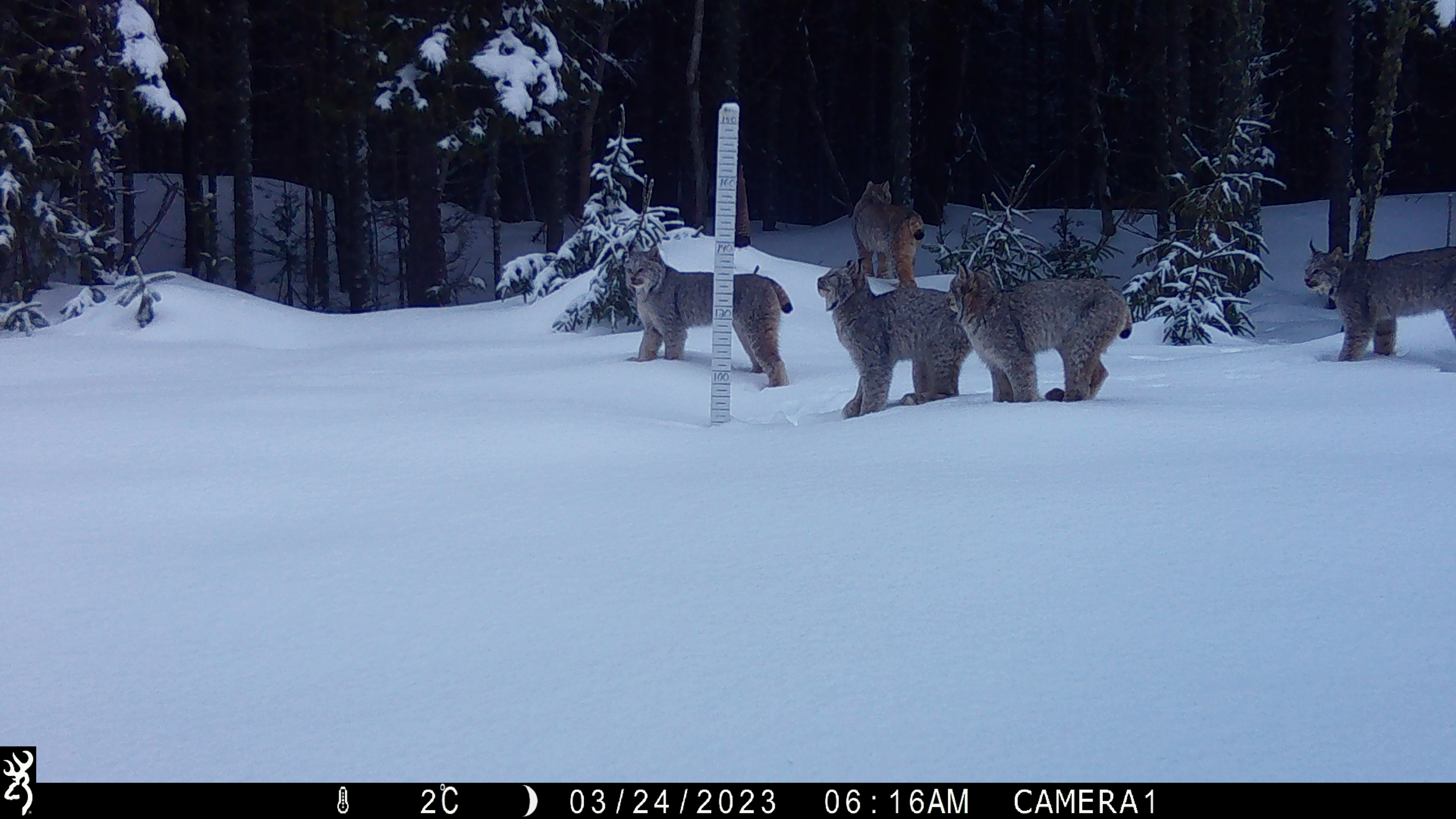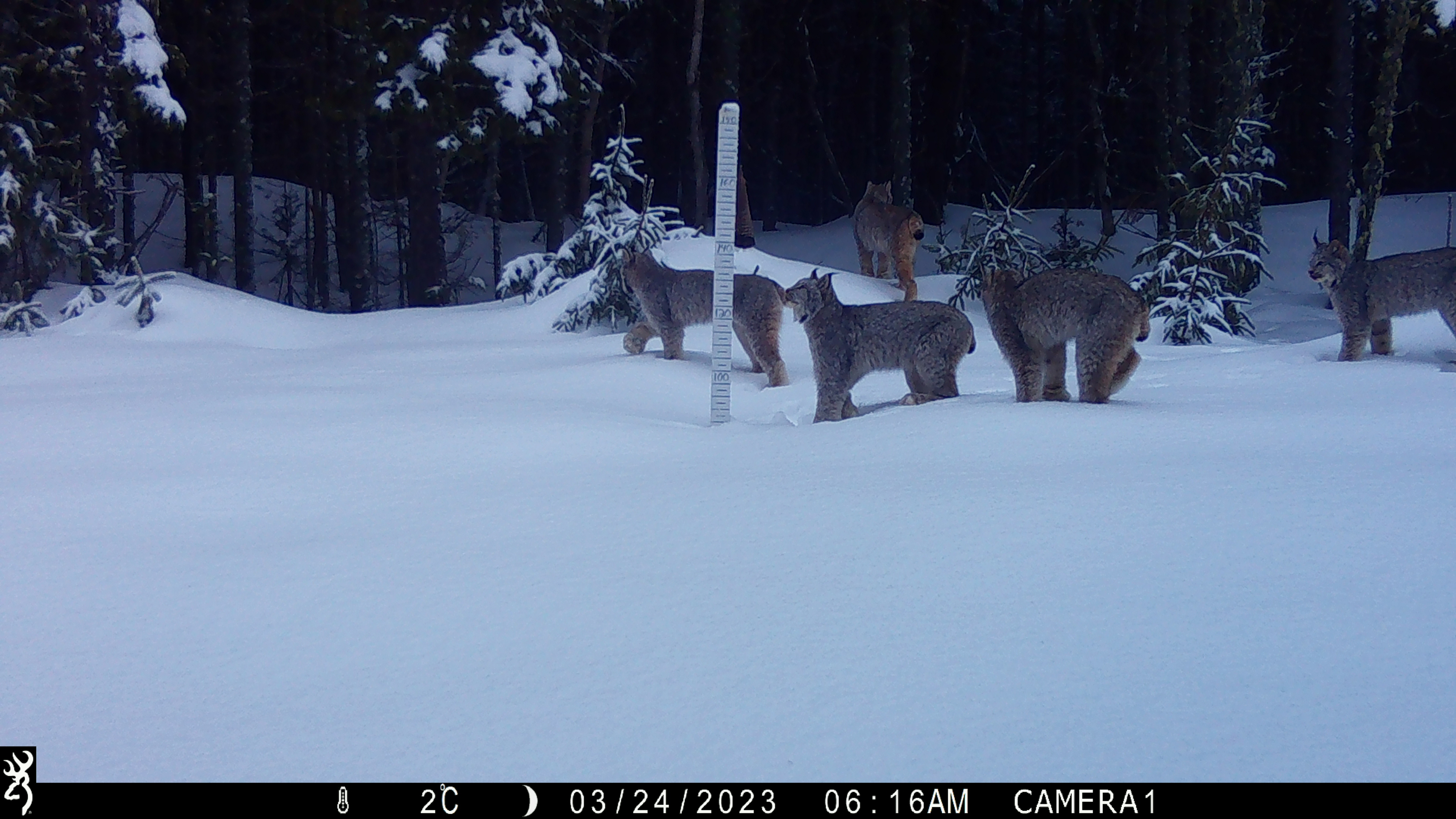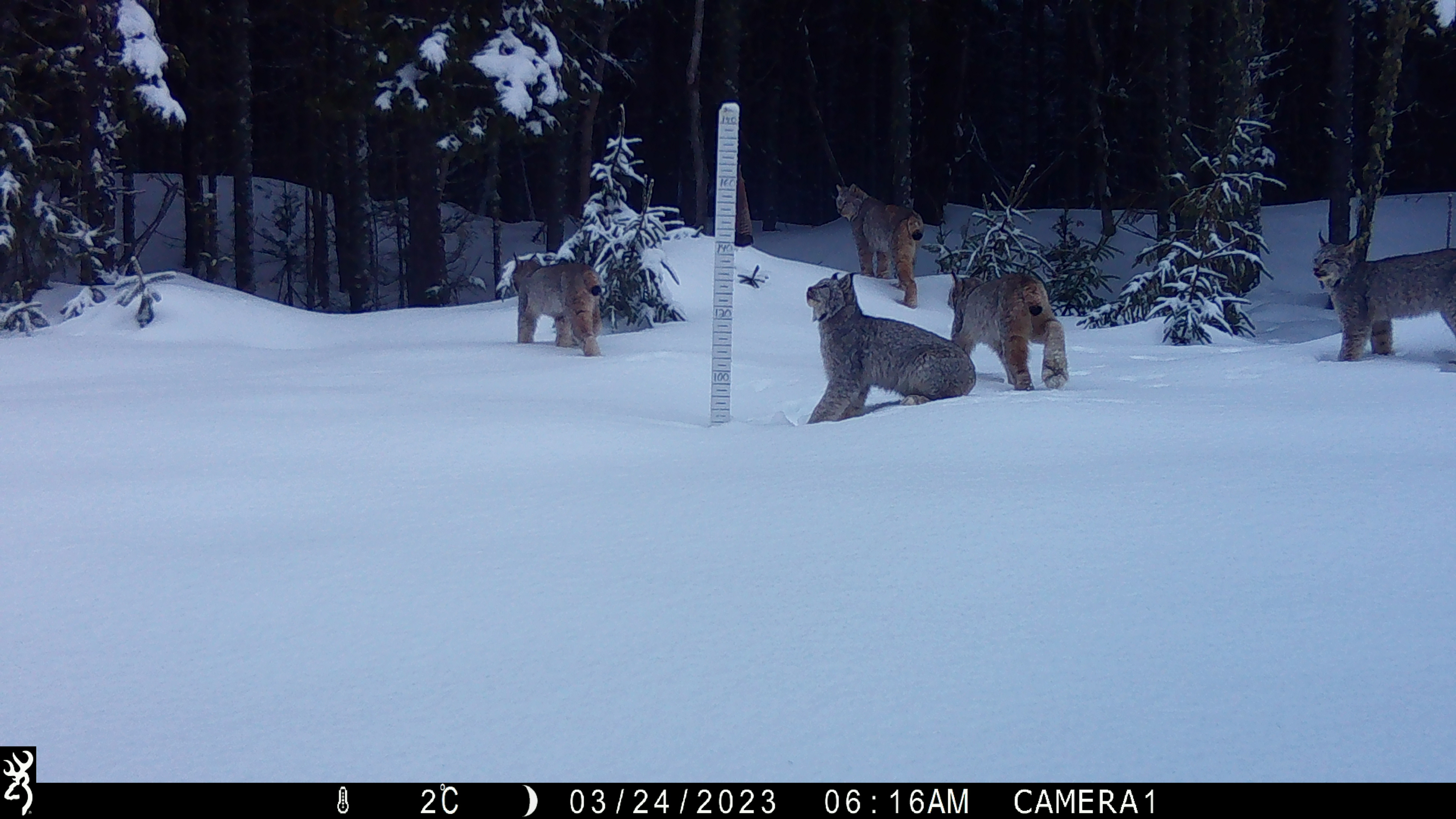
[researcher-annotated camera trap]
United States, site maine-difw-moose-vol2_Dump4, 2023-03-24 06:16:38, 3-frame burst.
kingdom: Animalia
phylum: Chordata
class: Mammalia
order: Carnivora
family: Felidae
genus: Lynx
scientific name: Lynx canadensis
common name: canada lynx